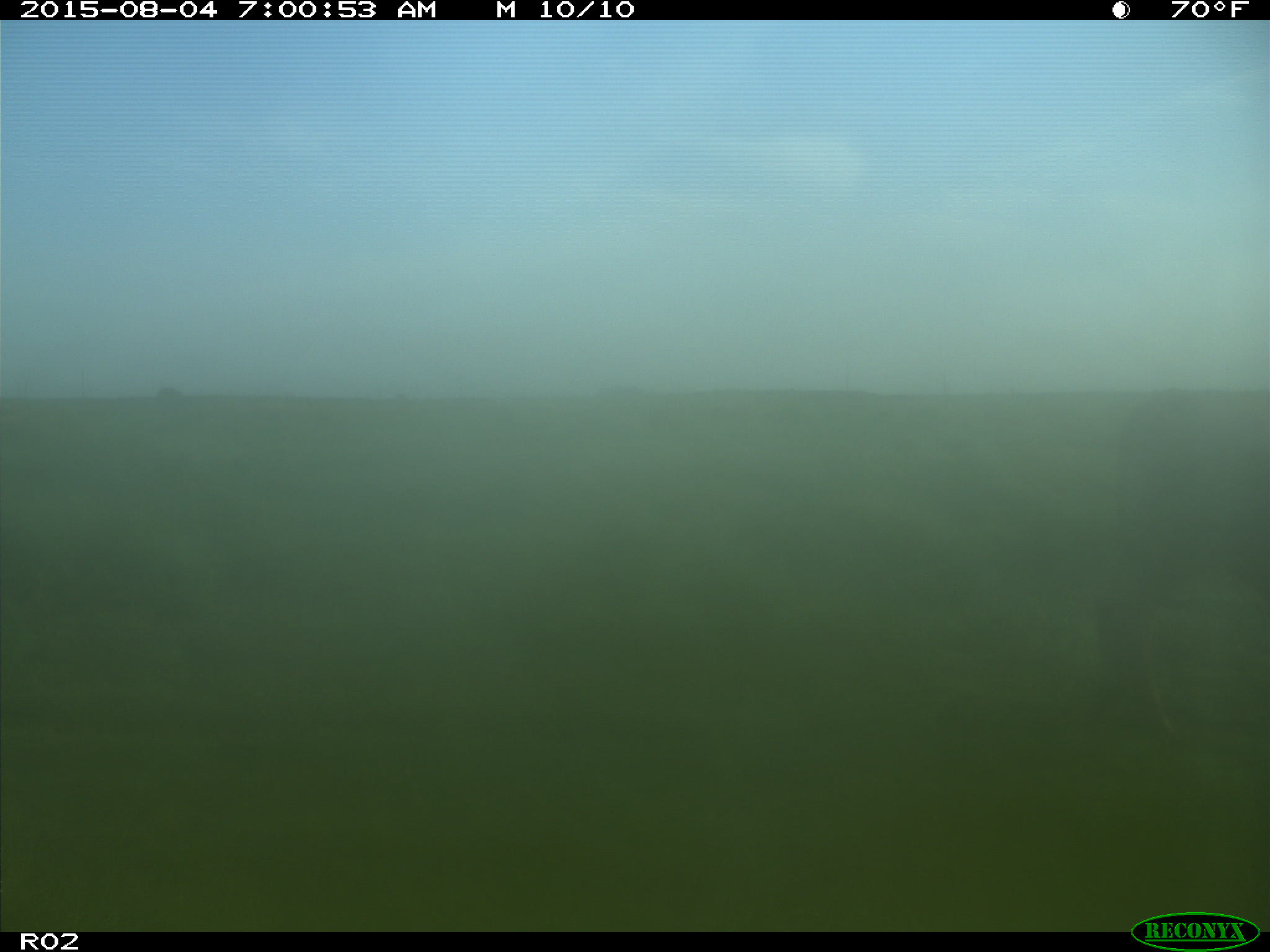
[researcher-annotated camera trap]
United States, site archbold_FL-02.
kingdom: Animalia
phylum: Chordata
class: Mammalia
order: Artiodactyla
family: Bovidae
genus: Bos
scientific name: Bos taurus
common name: domestic cow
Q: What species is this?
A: Bos taurus (domestic cow).